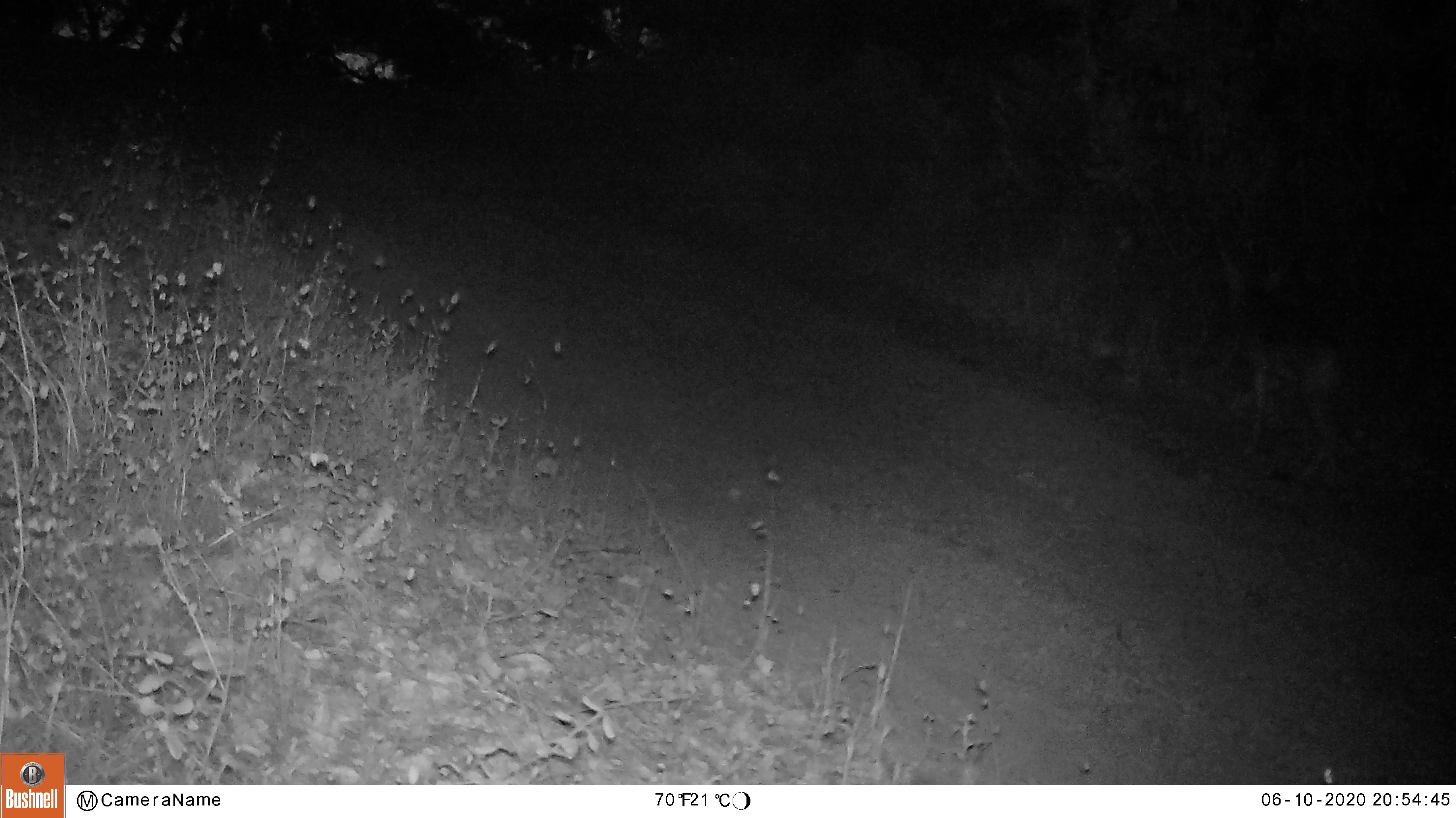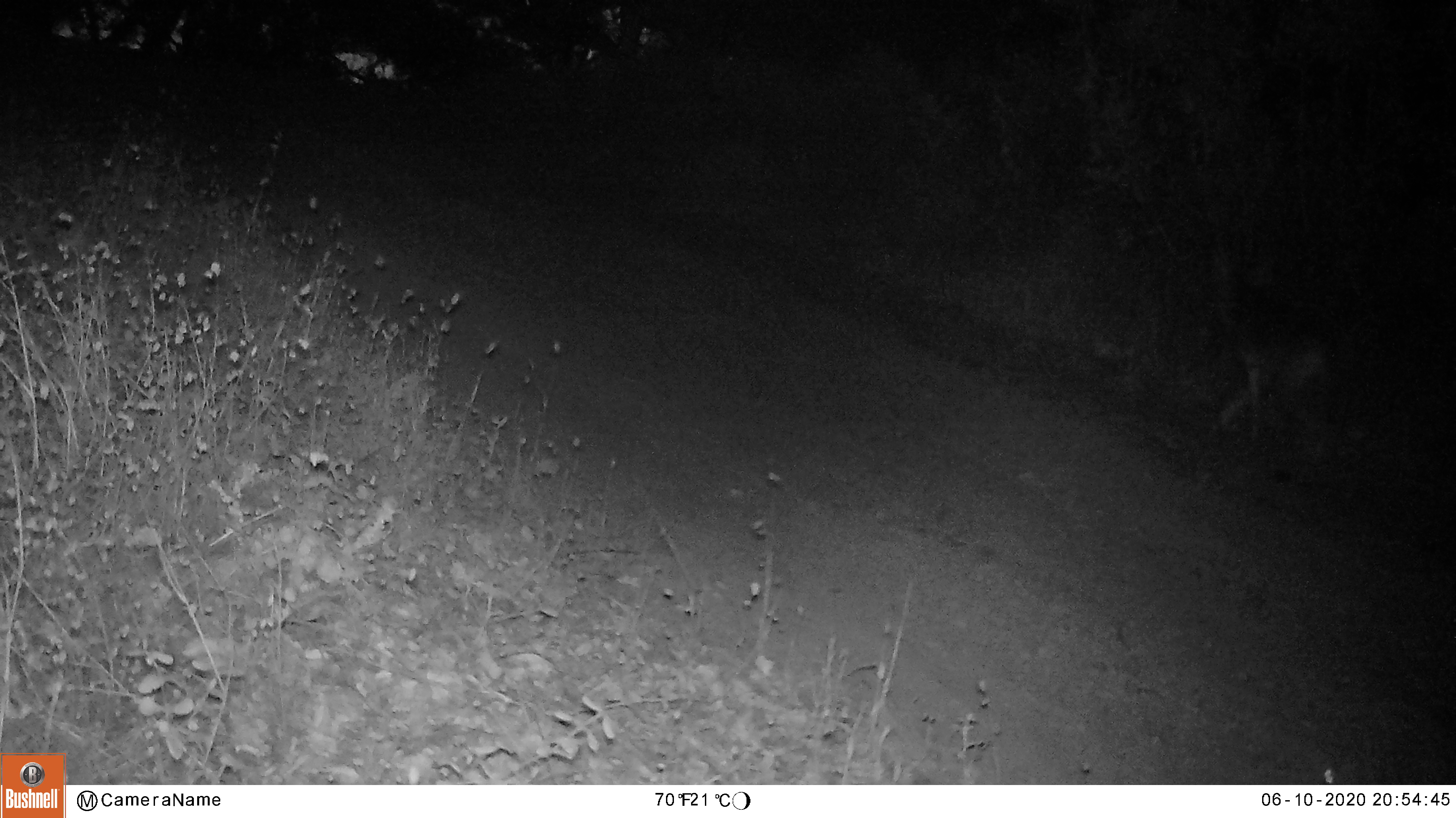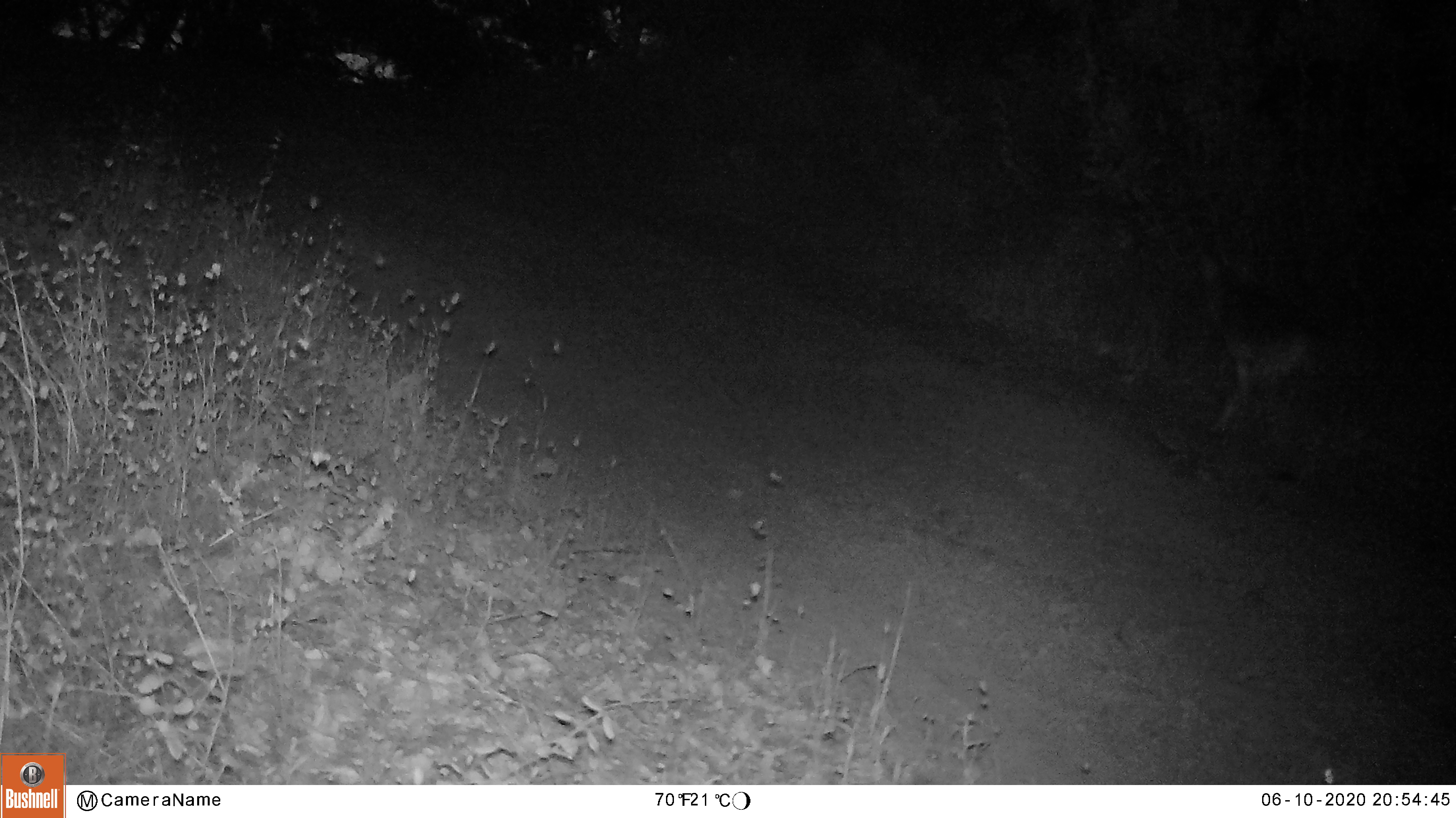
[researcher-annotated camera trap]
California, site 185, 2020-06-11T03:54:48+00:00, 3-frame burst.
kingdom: Animalia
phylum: Chordata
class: Mammalia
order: Artiodactyla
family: Cervidae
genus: Odocoileus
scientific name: Odocoileus hemionus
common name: mule deer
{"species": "mule deer (Odocoileus hemionus)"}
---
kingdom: Animalia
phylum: Chordata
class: Mammalia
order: Carnivora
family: Canidae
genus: Canis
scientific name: Canis latrans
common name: coyote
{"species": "coyote (Canis latrans)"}